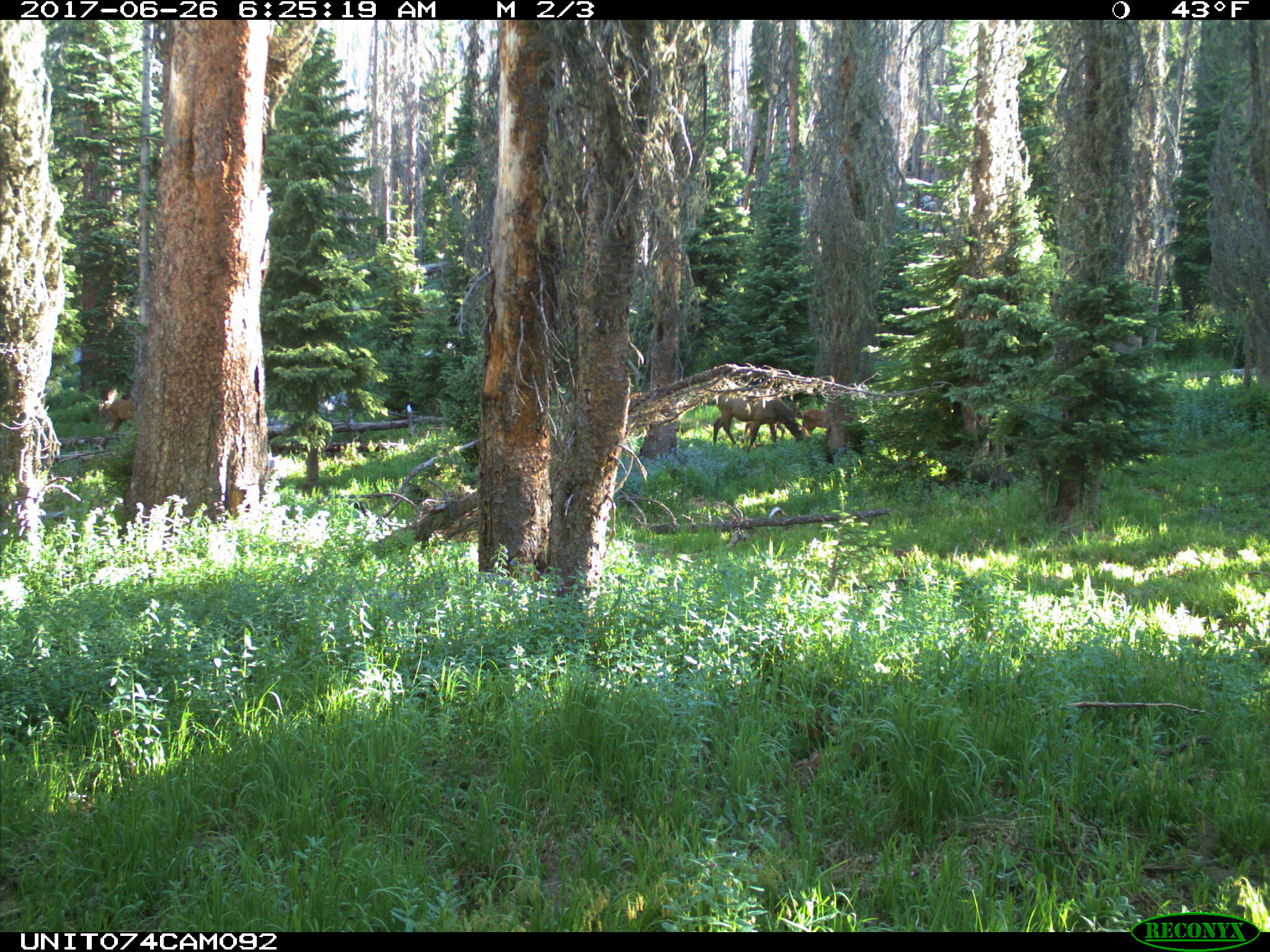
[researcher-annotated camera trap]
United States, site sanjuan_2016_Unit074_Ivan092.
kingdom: Animalia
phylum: Chordata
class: Mammalia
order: Artiodactyla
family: Cervidae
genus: Cervus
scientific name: Cervus elaphus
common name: red deer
Cervus elaphus (red deer).